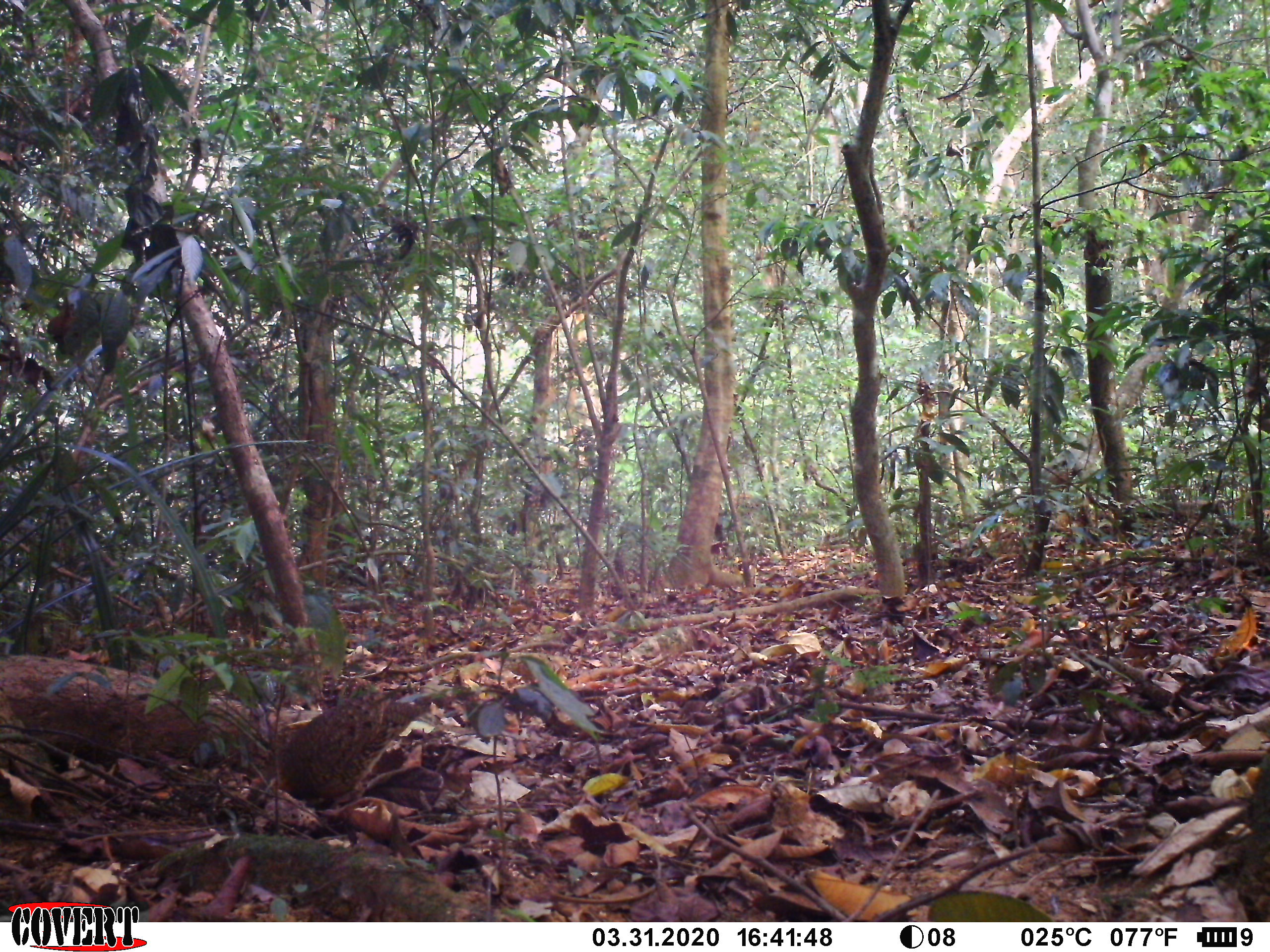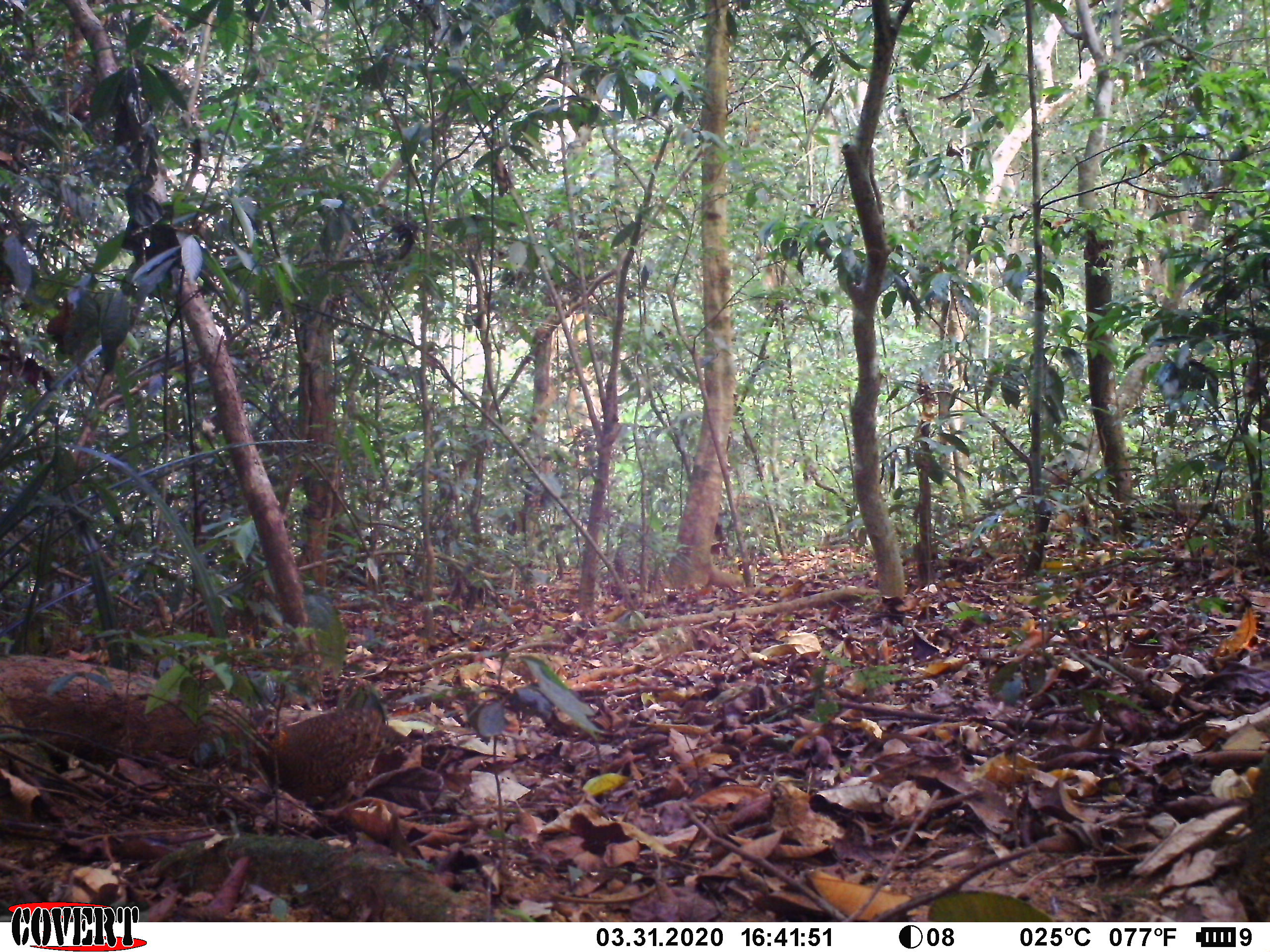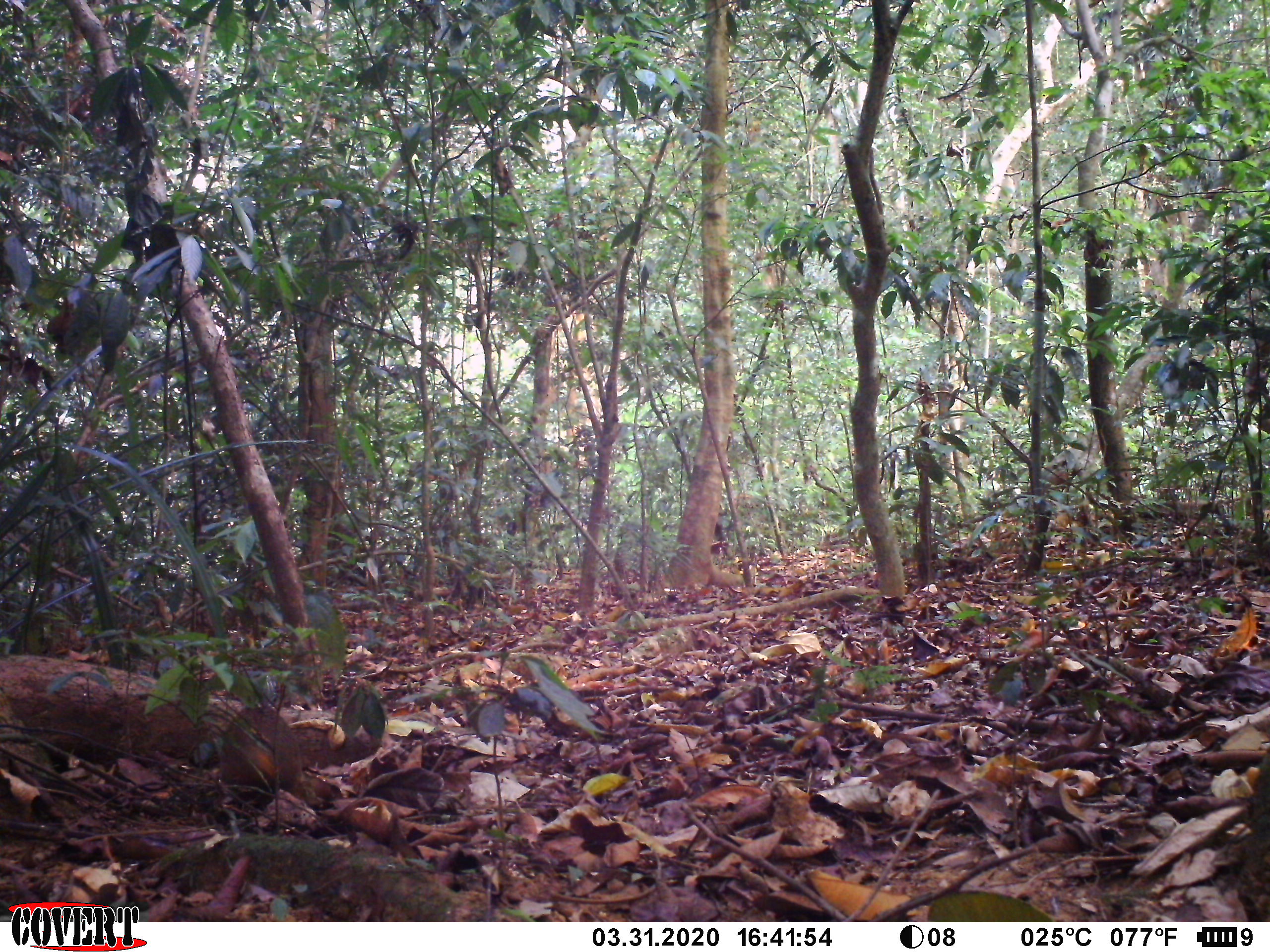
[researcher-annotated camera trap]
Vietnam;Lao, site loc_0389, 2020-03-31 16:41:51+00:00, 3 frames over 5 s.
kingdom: Animalia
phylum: Chordata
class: Aves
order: Galliformes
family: Phasianidae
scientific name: Phasianidae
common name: partridge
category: unidentified partridge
Unidentified partridge (partridge) (Phasianidae). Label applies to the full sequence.